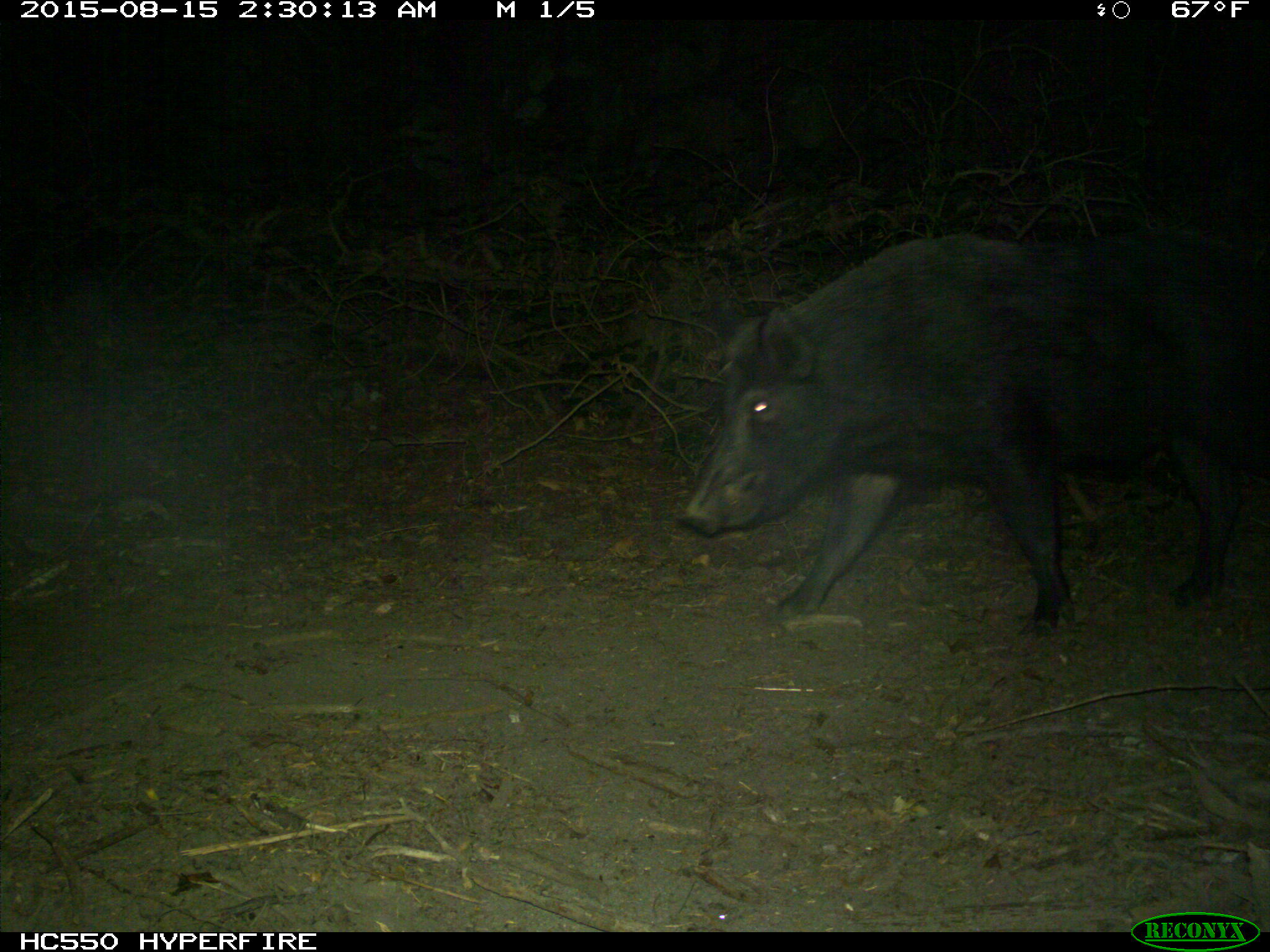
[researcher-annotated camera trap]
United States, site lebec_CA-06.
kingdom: Animalia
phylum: Chordata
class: Mammalia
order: Artiodactyla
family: Suidae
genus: Sus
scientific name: Sus scrofa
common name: wild boar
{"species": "Sus scrofa (wild boar)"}